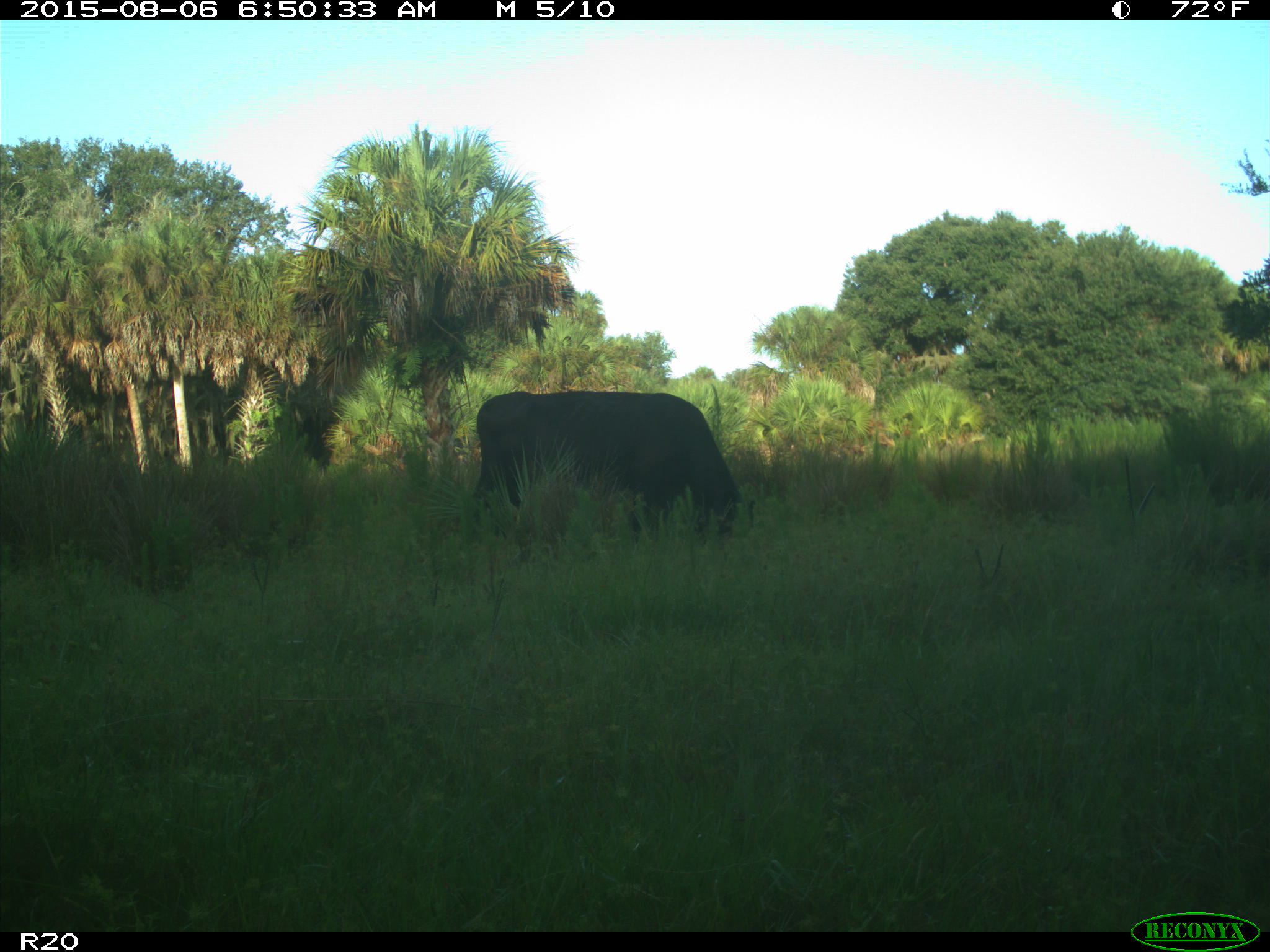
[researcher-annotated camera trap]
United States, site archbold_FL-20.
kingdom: Animalia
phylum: Chordata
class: Mammalia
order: Artiodactyla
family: Bovidae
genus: Bos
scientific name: Bos taurus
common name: domestic cow